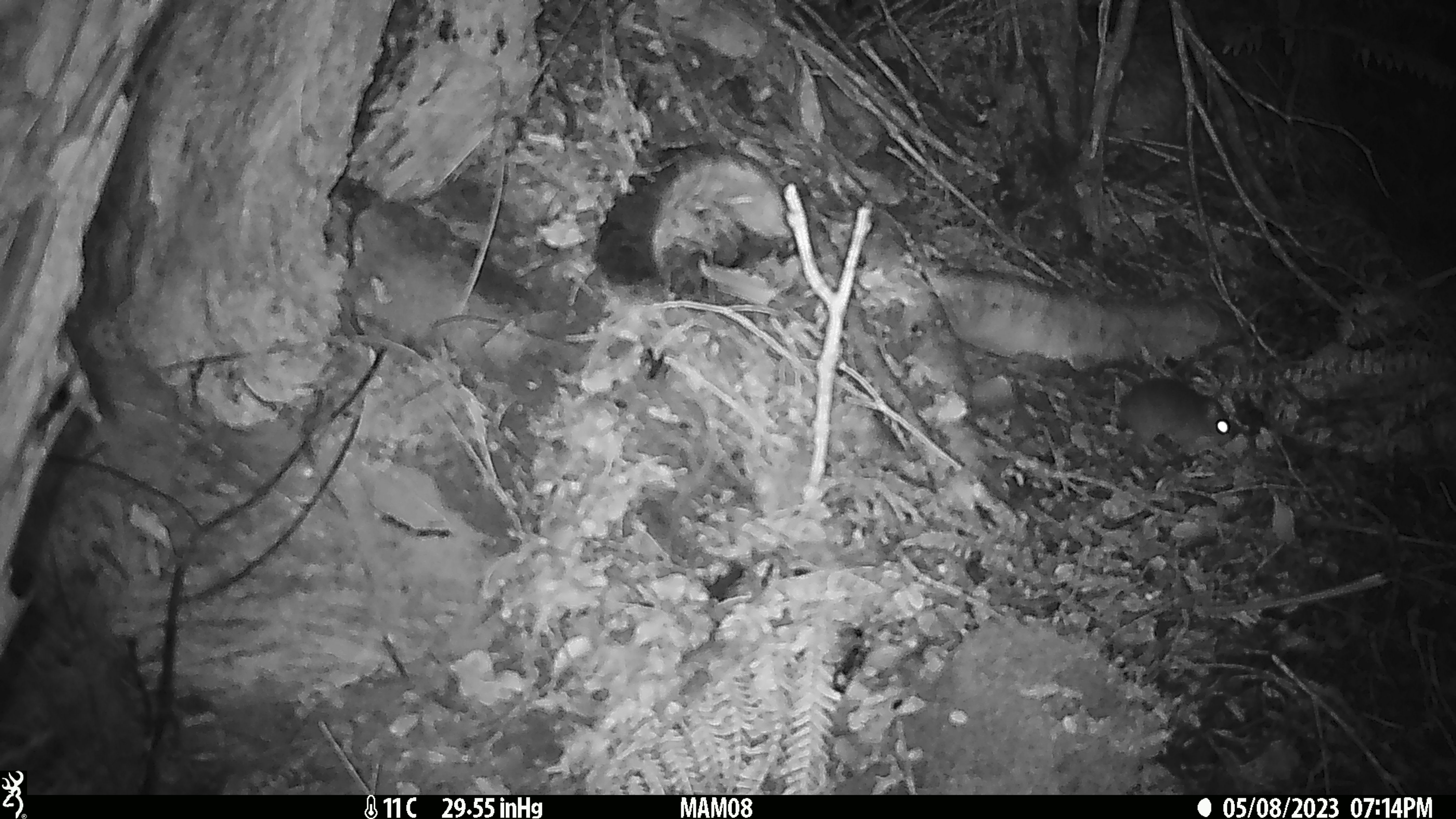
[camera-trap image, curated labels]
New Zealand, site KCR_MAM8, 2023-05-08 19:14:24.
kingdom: Animalia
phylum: Chordata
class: Mammalia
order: Rodentia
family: Muridae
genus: Rattus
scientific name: Rattus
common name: rat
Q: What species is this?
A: Rat (Rattus).